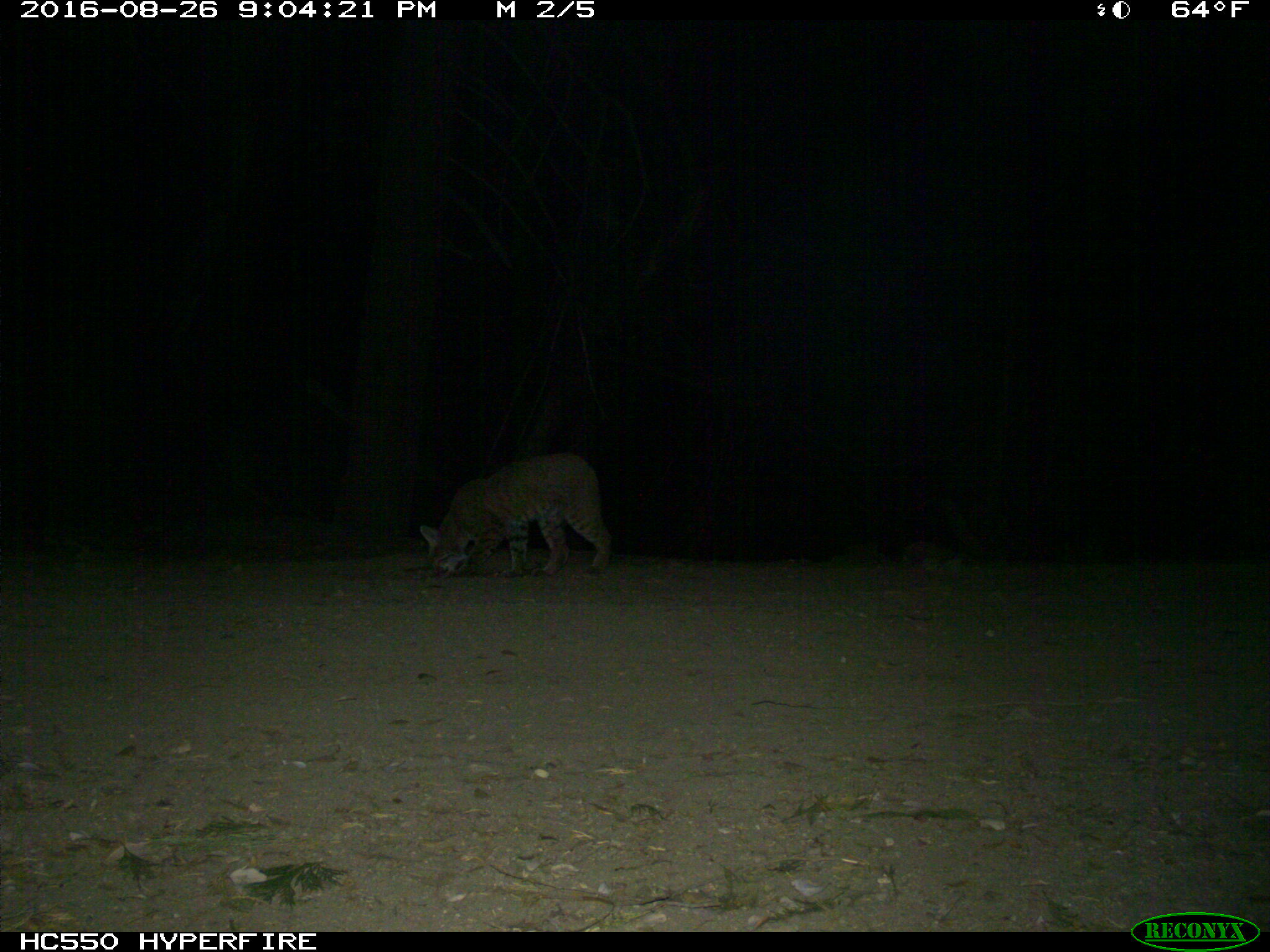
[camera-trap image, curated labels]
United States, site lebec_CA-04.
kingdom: Animalia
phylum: Chordata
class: Mammalia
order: Carnivora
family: Felidae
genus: Lynx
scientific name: Lynx rufus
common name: bobcat